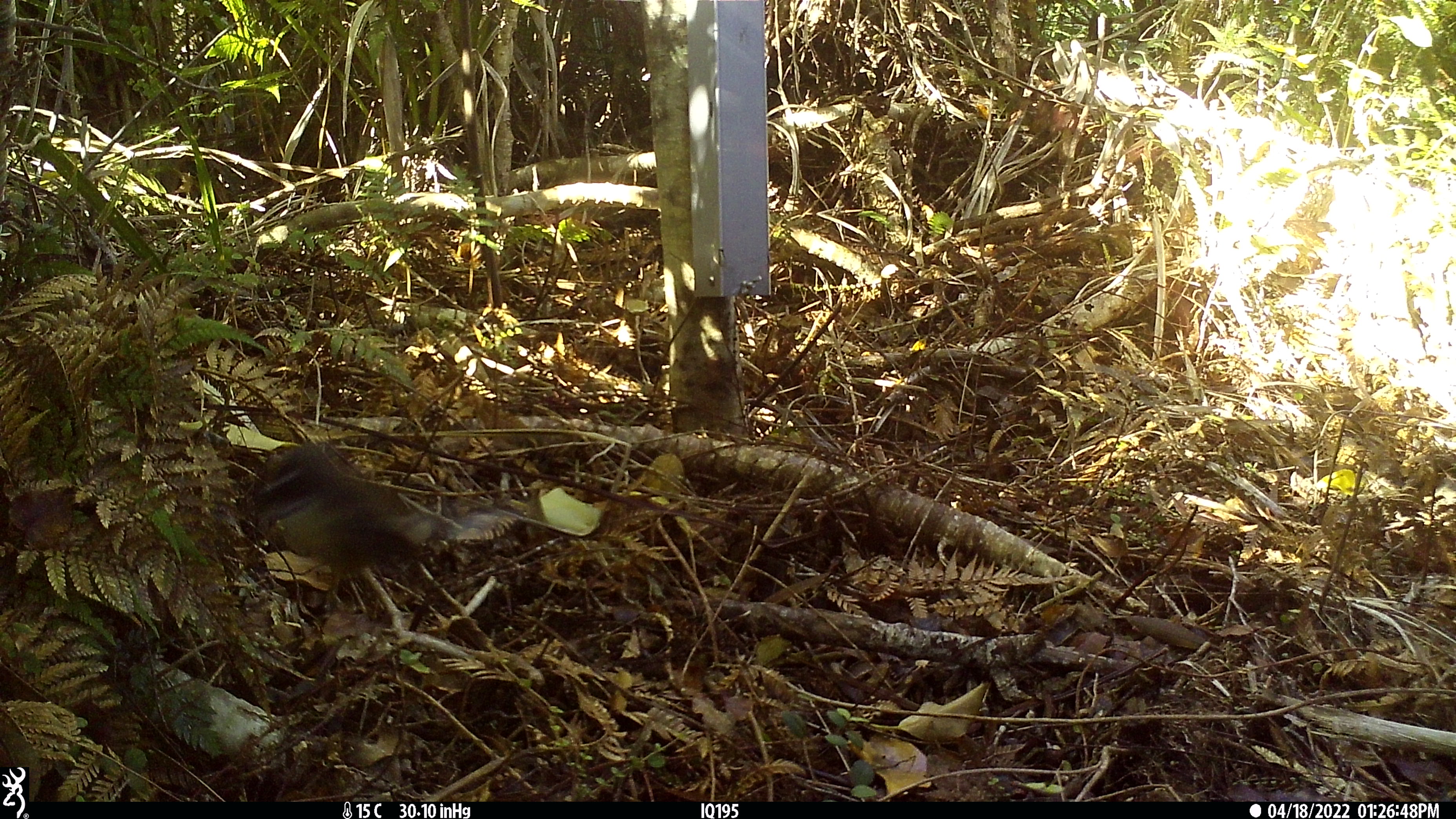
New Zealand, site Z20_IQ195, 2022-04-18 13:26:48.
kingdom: Animalia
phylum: Chordata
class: Aves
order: Passeriformes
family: Rhipiduridae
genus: Rhipidura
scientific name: Rhipidura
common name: fantails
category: fantail